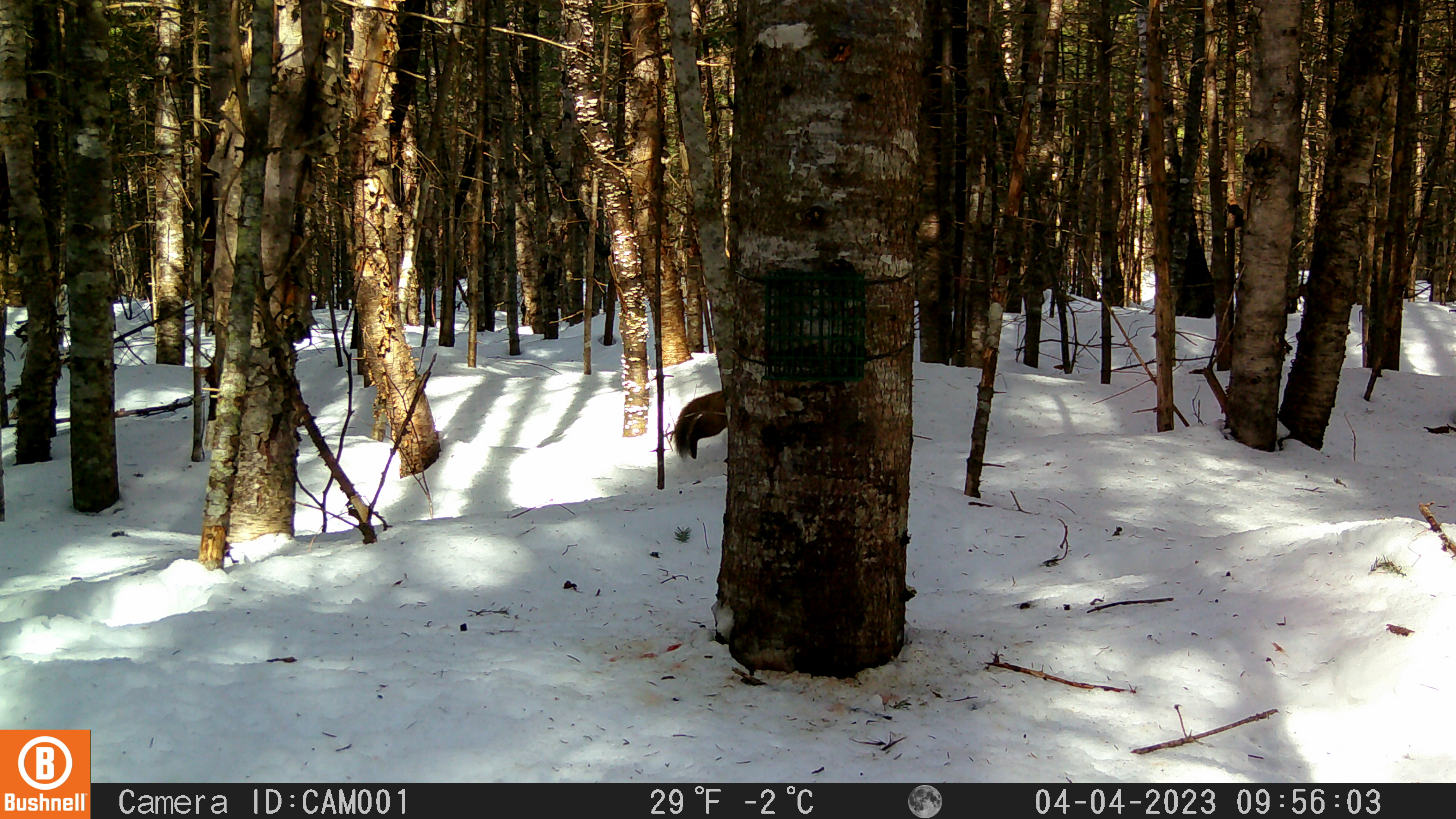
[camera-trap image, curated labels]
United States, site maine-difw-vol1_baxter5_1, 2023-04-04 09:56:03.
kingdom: Animalia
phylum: Chordata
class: Mammalia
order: Carnivora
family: Mustelidae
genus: Martes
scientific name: Martes americana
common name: american marten